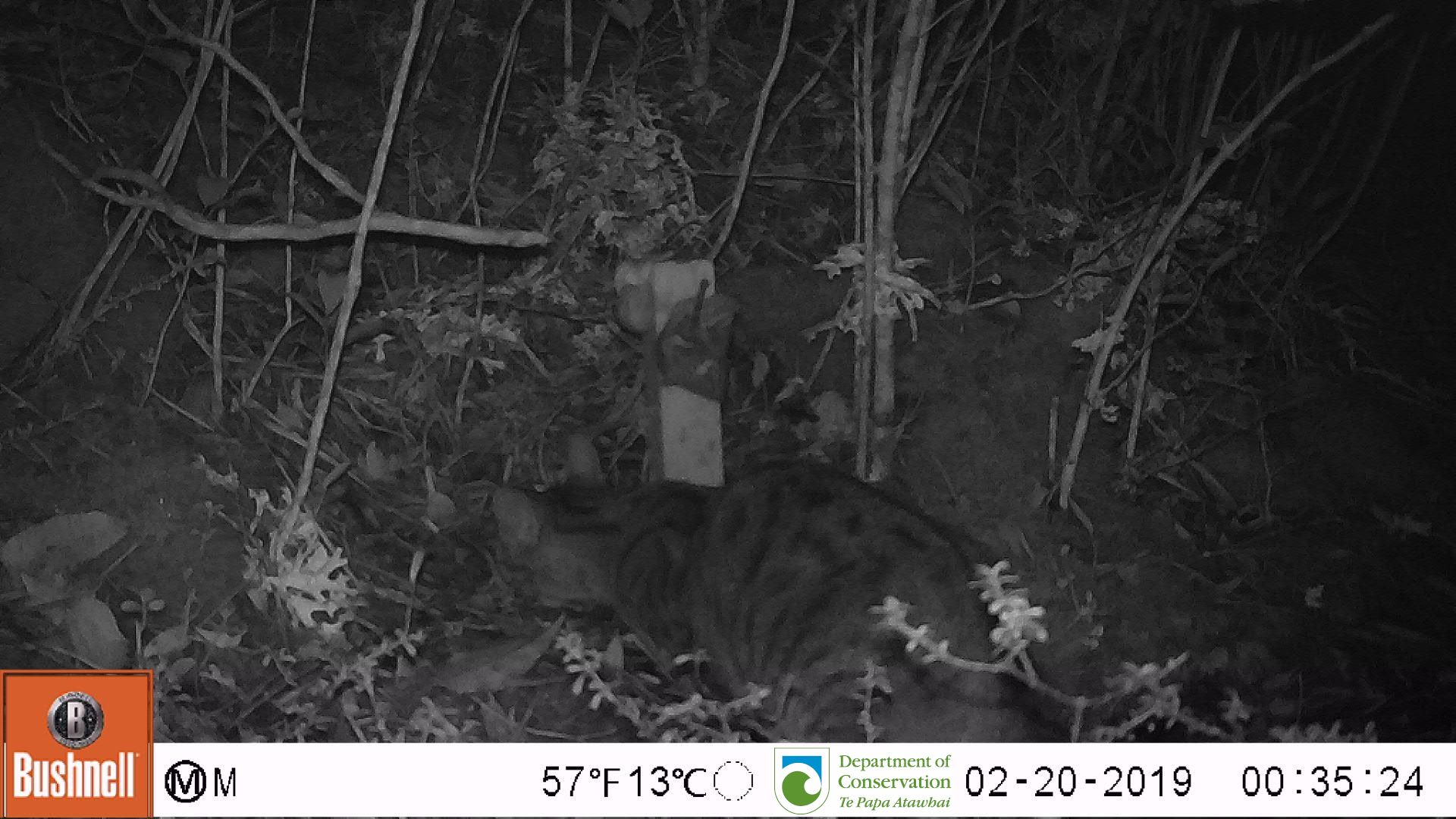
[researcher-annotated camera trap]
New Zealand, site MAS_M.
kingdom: Animalia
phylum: Chordata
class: Mammalia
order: Carnivora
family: Felidae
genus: Felis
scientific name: Felis catus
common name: domestic cat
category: cat